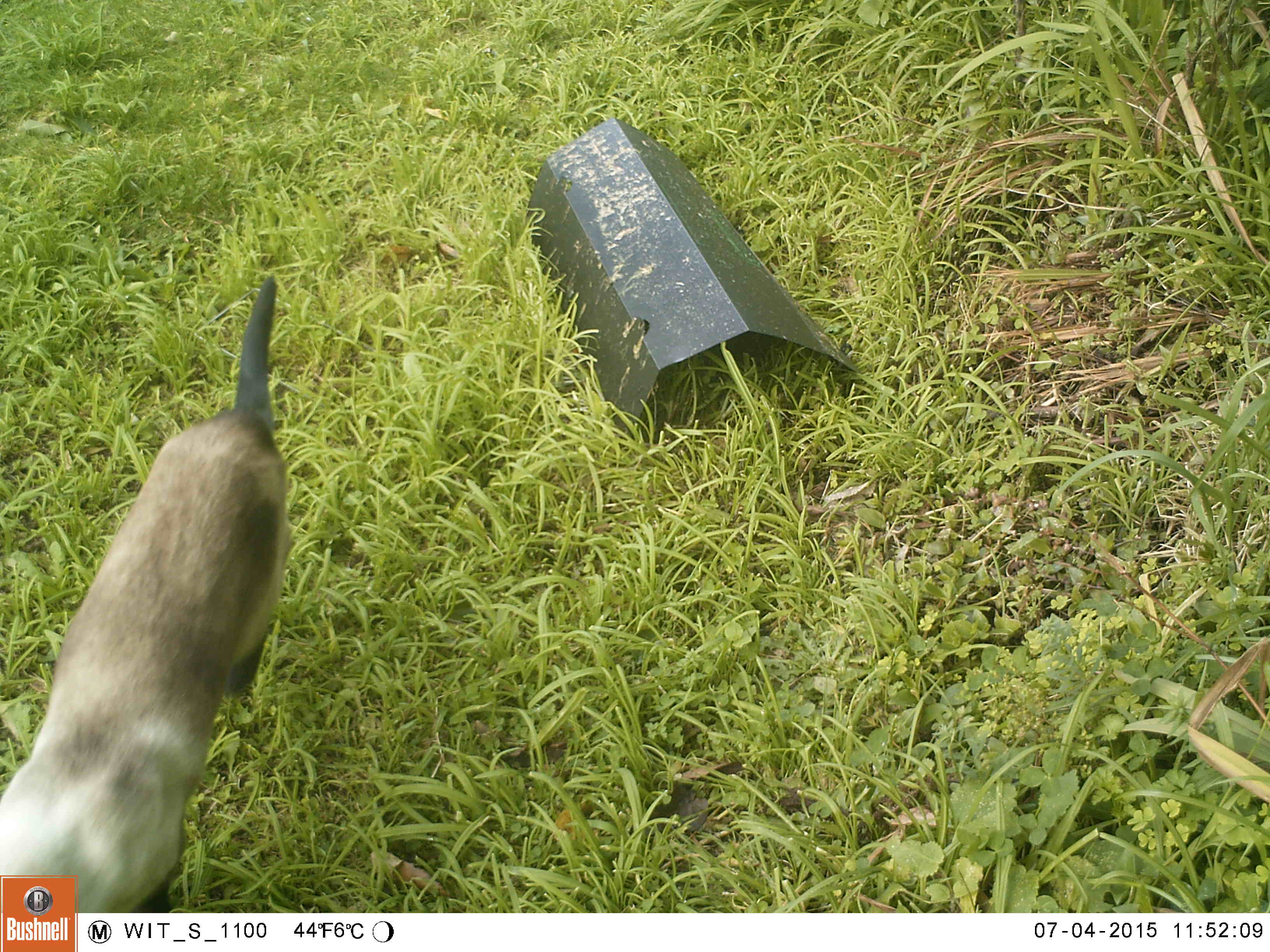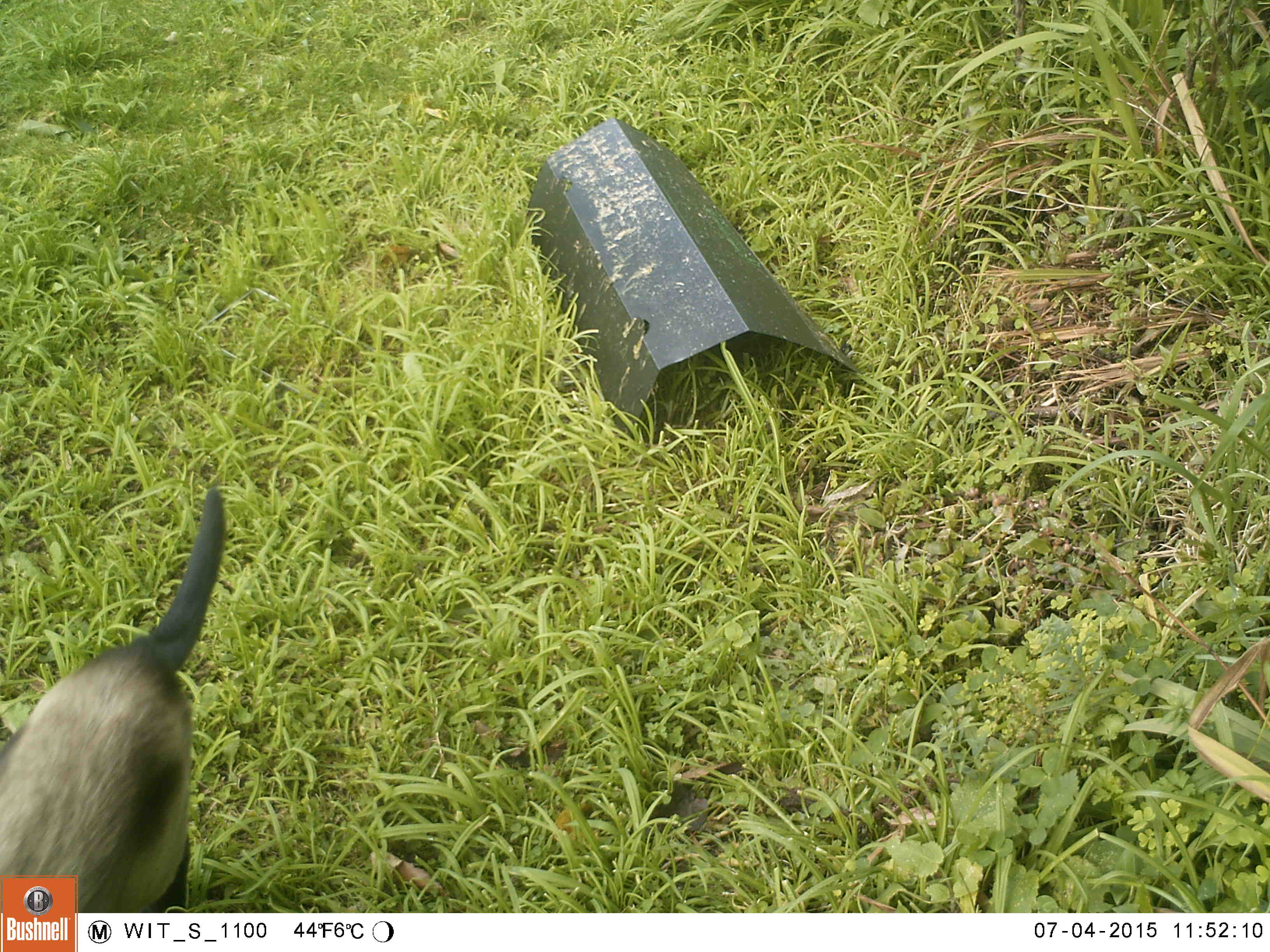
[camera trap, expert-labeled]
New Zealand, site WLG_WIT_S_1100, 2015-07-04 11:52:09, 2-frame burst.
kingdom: Animalia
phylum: Chordata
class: Mammalia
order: Carnivora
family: Felidae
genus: Felis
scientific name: Felis catus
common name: domestic cat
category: cat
Cat (domestic cat) (Felis catus).